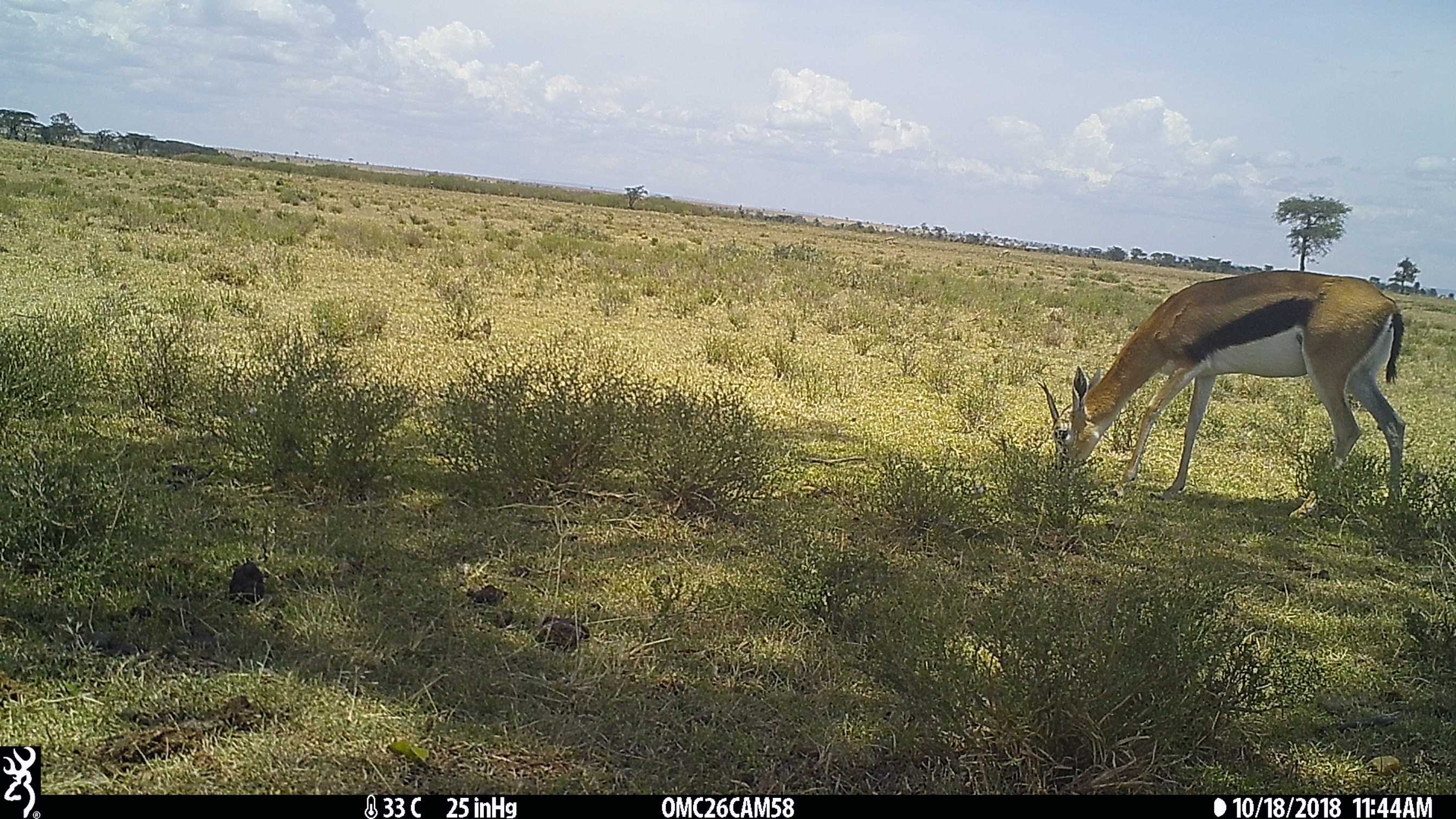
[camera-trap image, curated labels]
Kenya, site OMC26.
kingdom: Animalia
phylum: Chordata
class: Mammalia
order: Artiodactyla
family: Bovidae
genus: Eudorcas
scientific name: Eudorcas thomsonii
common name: thomon's gazelle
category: gazelle thomsons